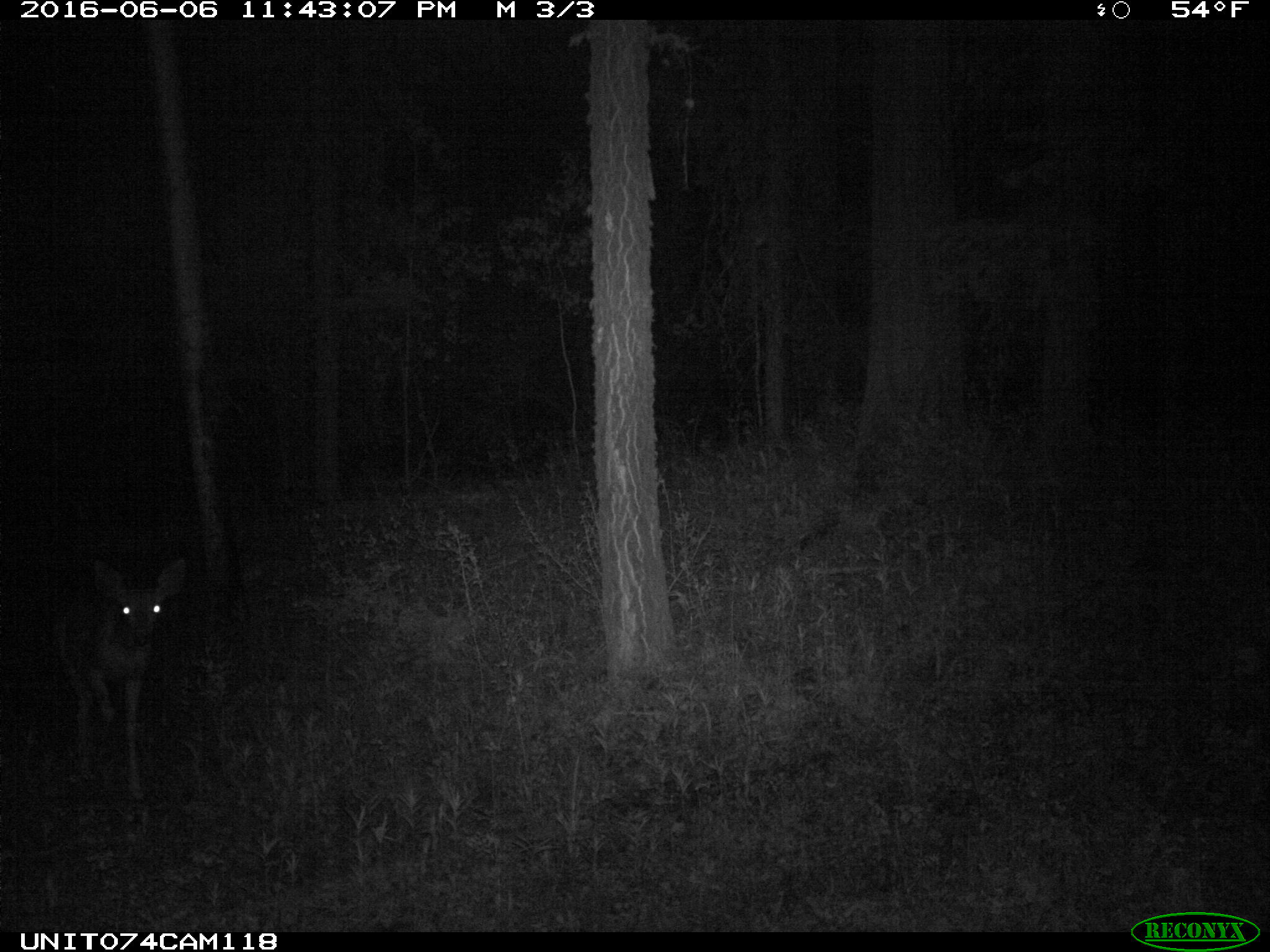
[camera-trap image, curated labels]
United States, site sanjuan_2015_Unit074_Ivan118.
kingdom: Animalia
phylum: Chordata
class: Mammalia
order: Artiodactyla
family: Cervidae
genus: Odocoileus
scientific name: Odocoileus hemionus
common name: mule deer